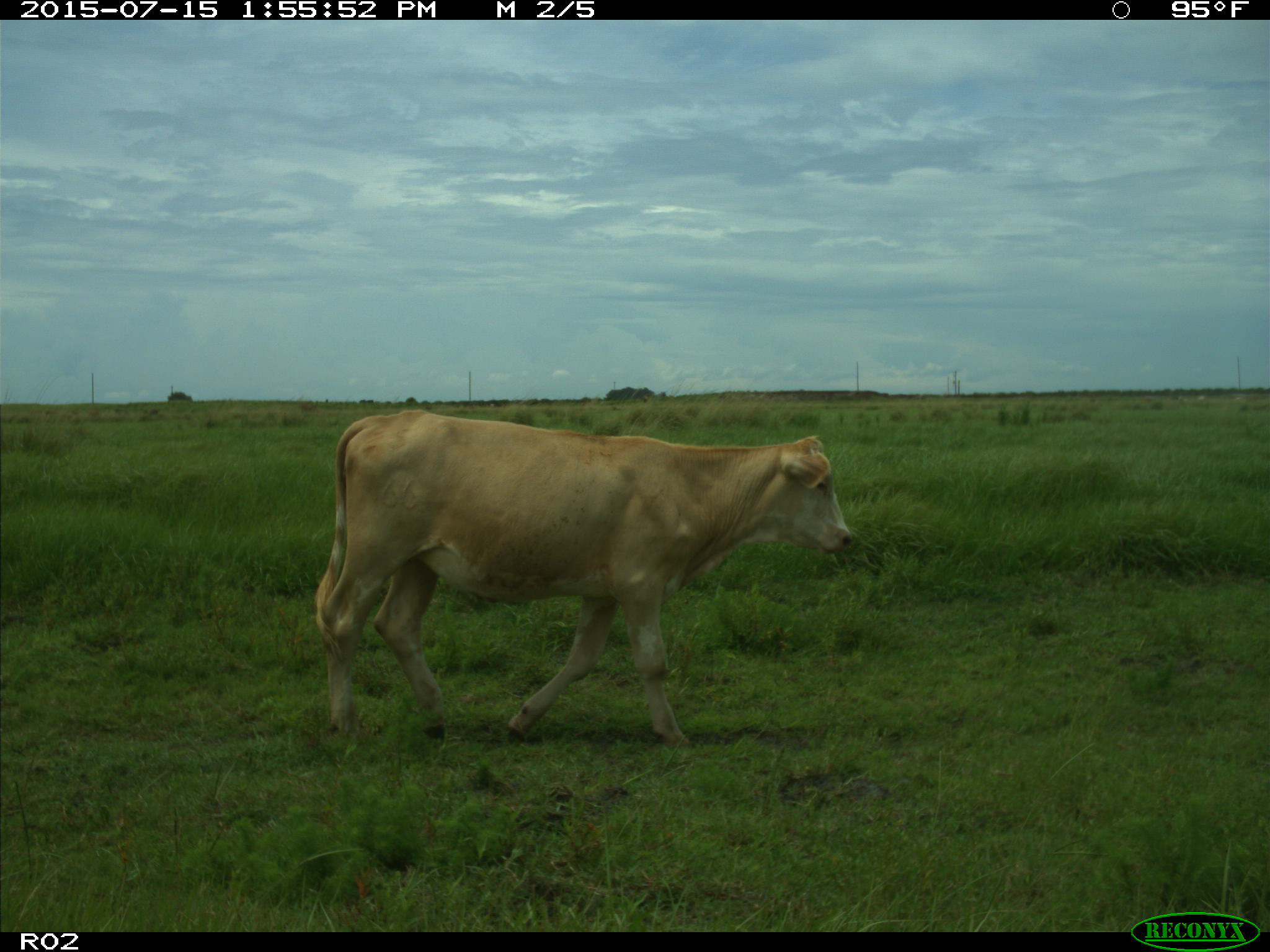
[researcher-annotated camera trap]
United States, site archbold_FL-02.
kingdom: Animalia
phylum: Chordata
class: Mammalia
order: Artiodactyla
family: Bovidae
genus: Bos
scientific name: Bos taurus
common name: domestic cow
Bos taurus (domestic cow).